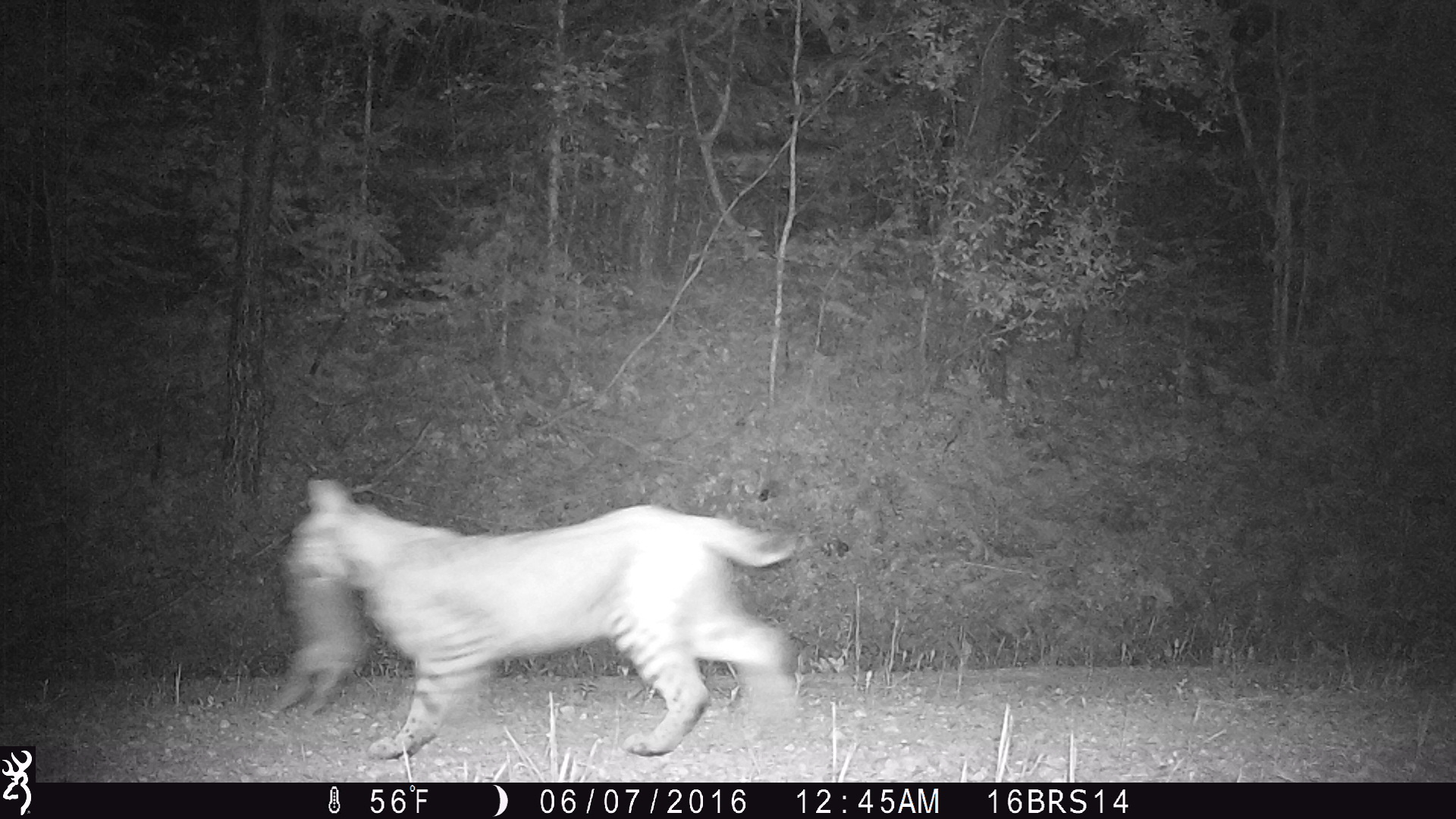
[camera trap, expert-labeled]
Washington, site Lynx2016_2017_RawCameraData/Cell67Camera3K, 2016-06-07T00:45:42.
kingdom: Animalia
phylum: Chordata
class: Mammalia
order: Carnivora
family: Felidae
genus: Lynx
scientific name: Lynx rufus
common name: bobcat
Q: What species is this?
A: Lynx rufus (bobcat).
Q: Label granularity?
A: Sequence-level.